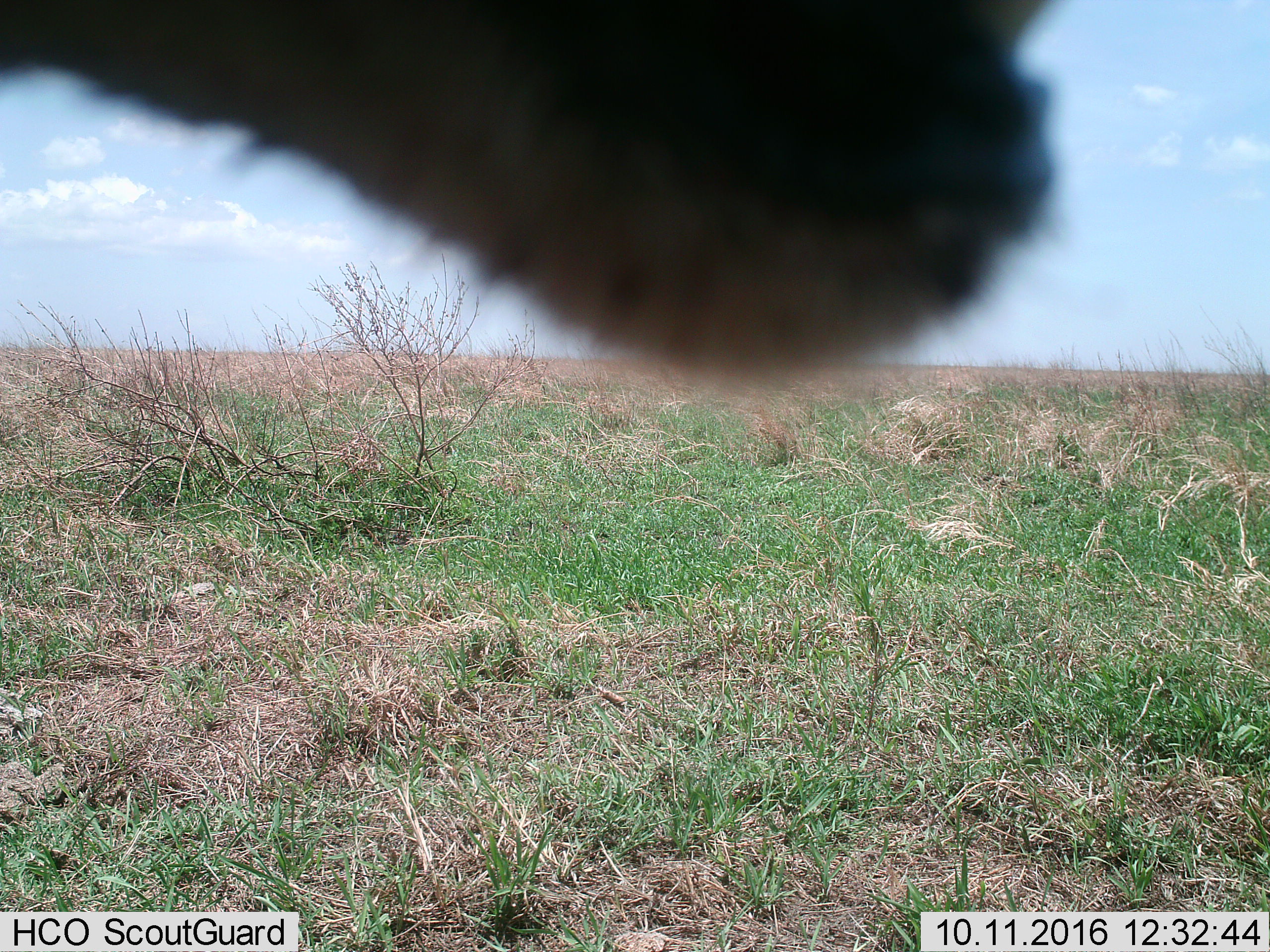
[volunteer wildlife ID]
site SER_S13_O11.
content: unidentified animal